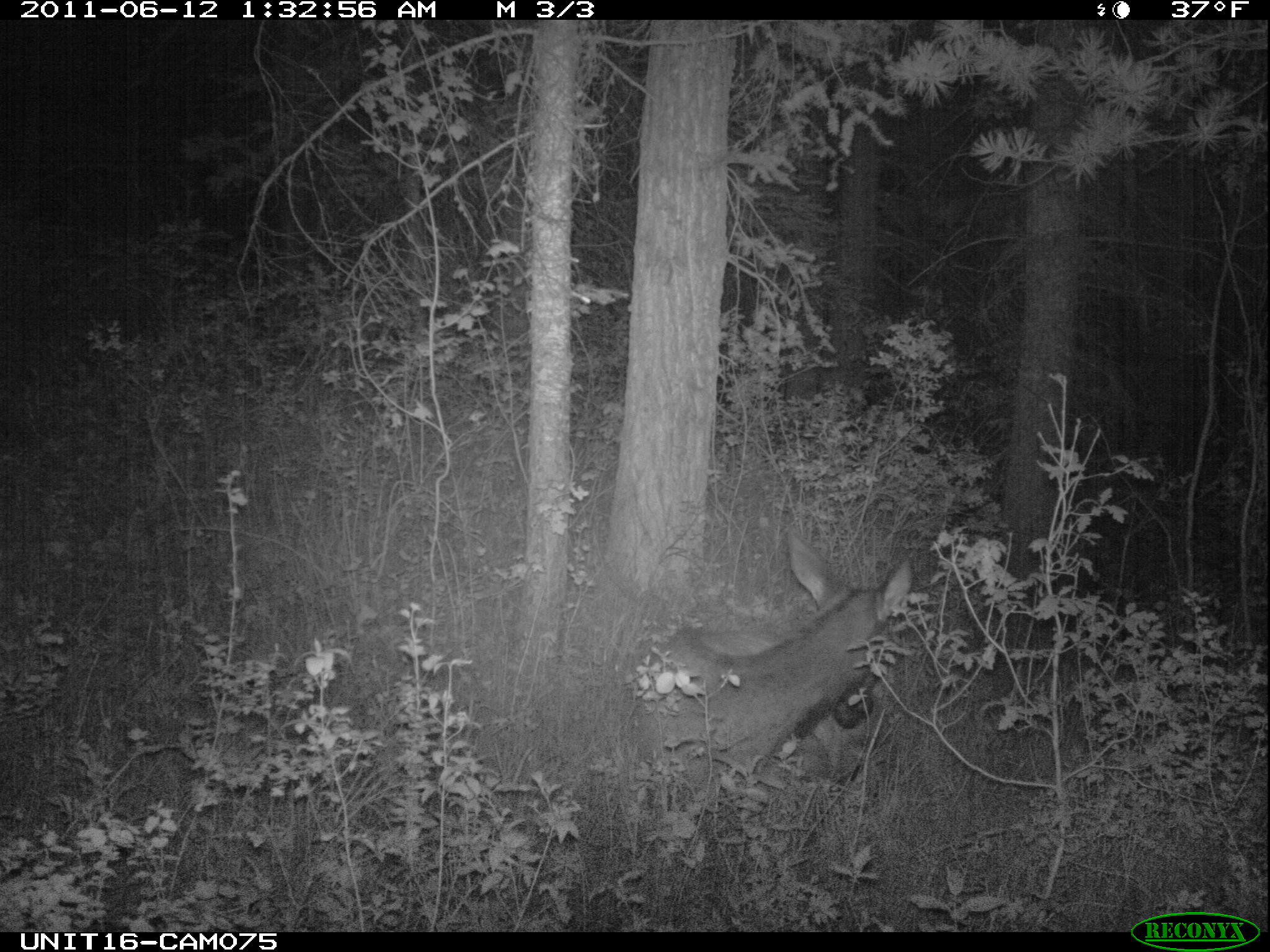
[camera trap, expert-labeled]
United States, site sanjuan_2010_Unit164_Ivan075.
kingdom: Animalia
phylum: Chordata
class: Mammalia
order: Artiodactyla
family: Cervidae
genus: Cervus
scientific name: Cervus elaphus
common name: red deer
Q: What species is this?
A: Cervus elaphus (red deer).